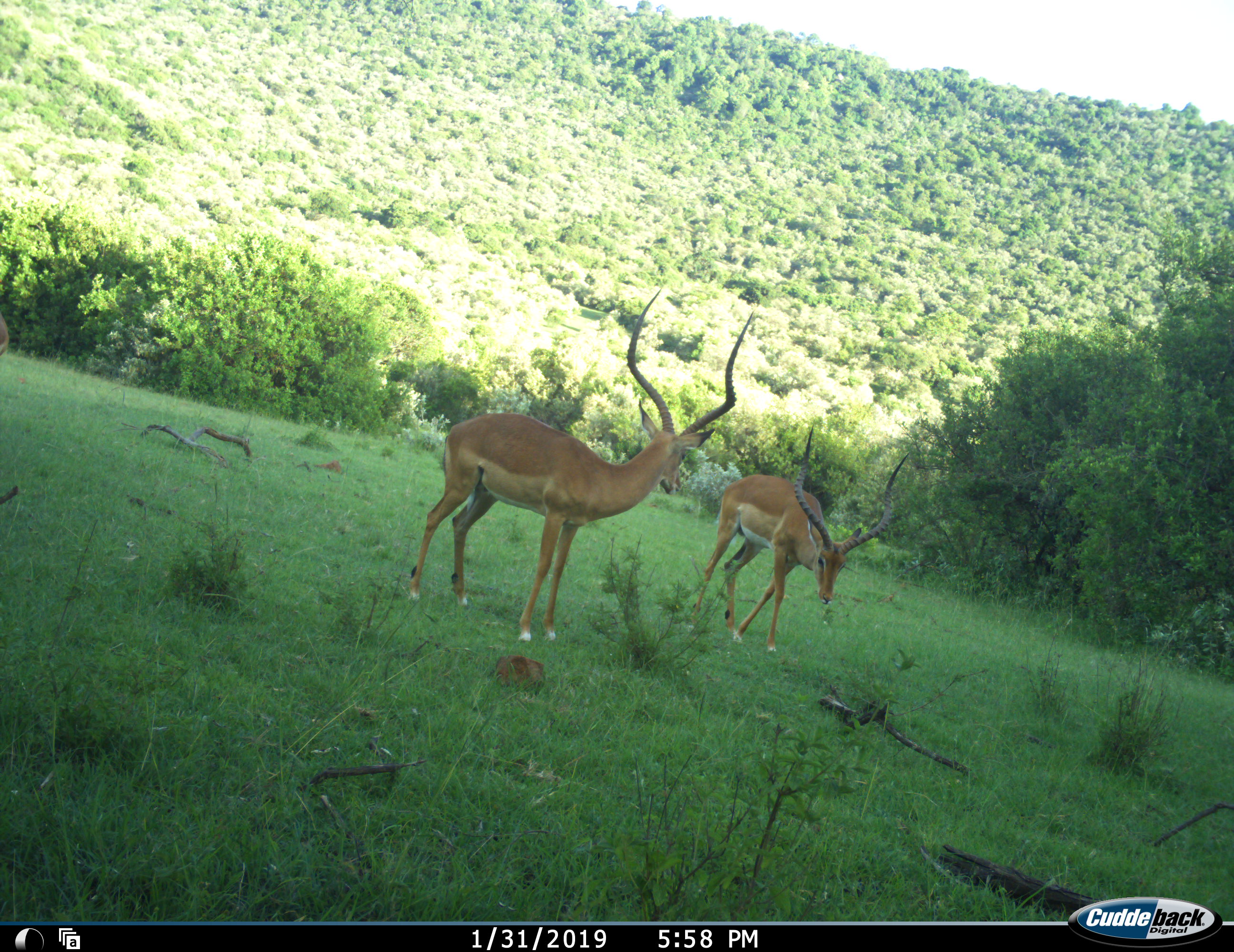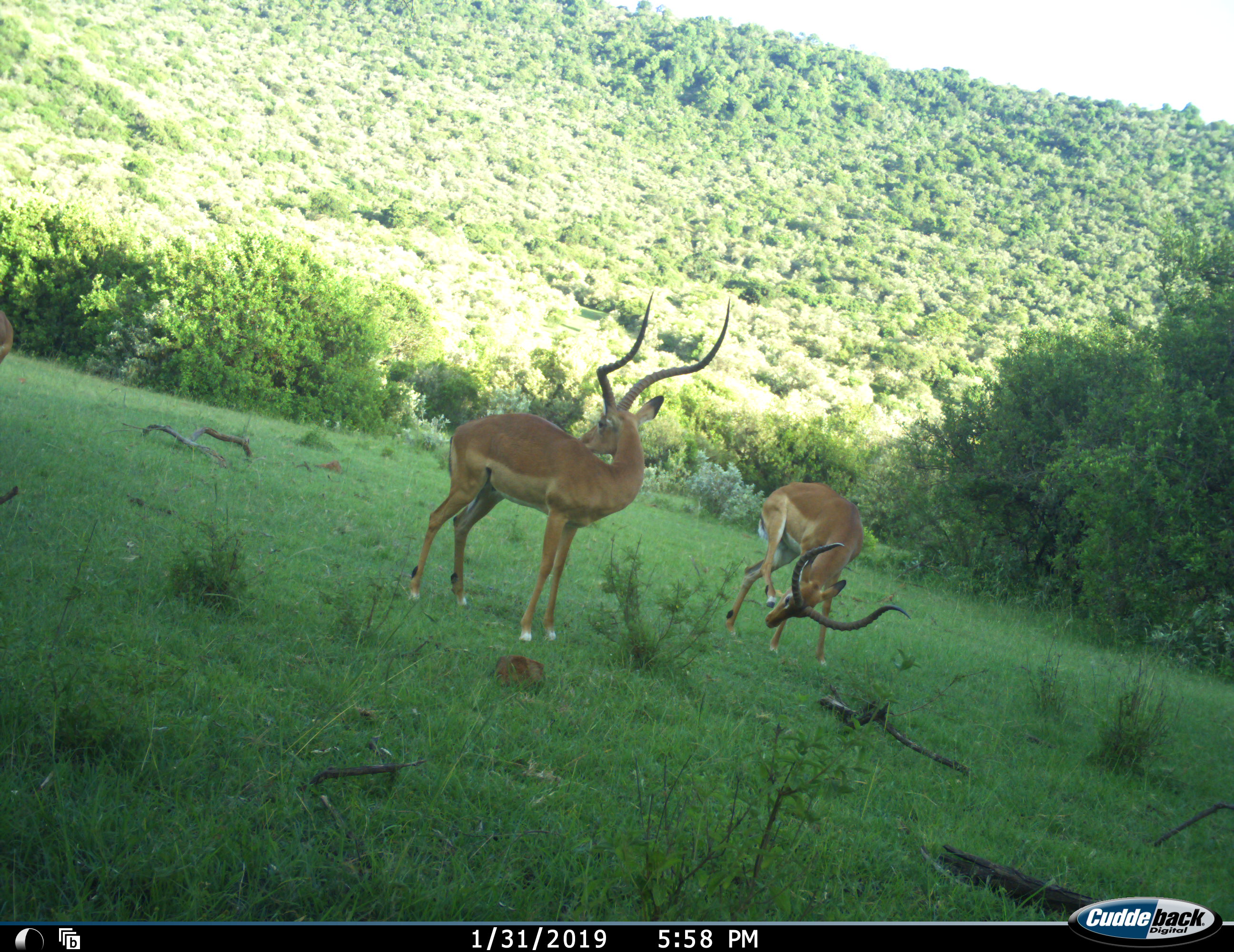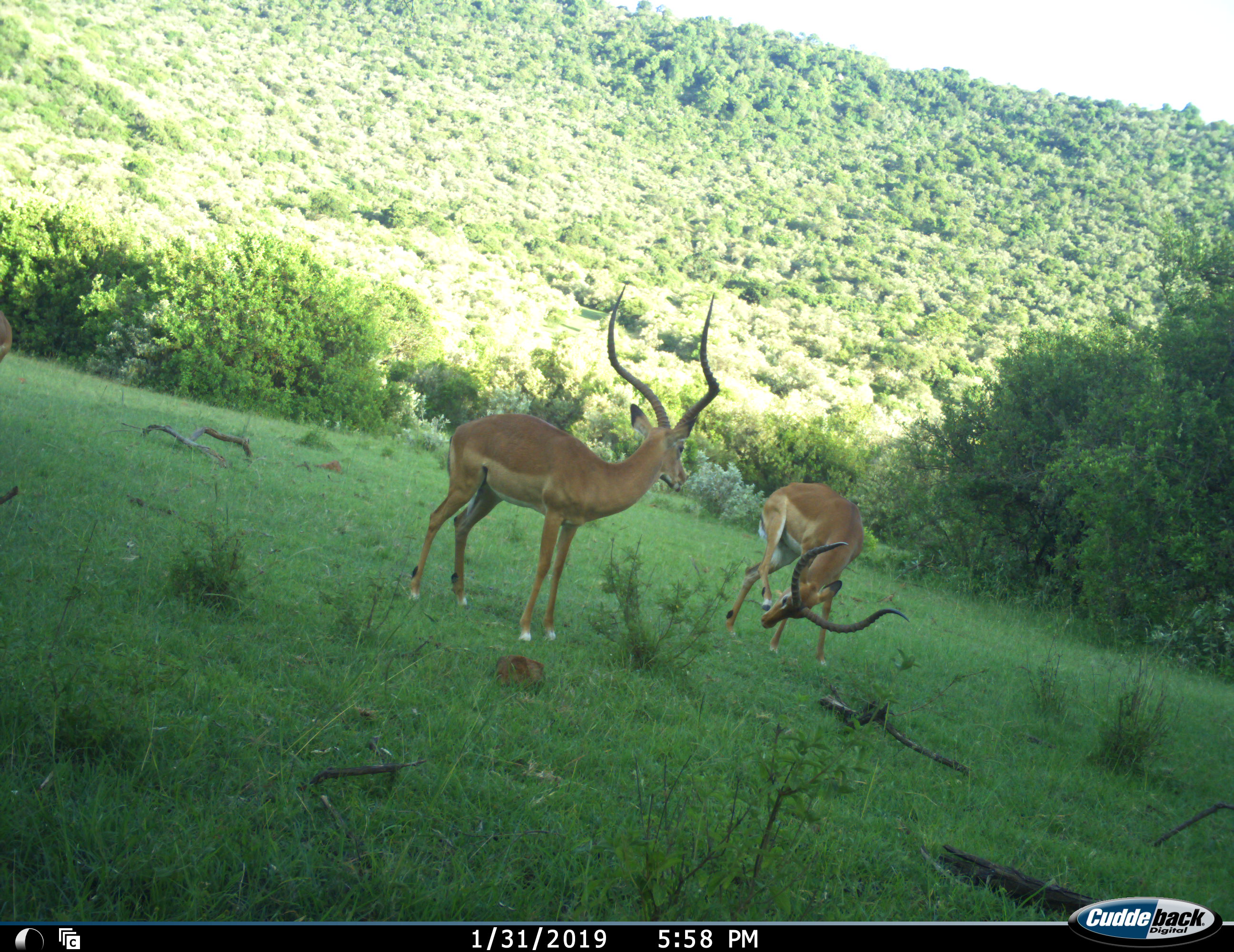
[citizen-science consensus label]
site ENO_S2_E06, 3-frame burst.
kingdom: Animalia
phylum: Chordata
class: Mammalia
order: Artiodactyla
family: Bovidae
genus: Aepyceros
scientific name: Aepyceros melampus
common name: impala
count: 2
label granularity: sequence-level